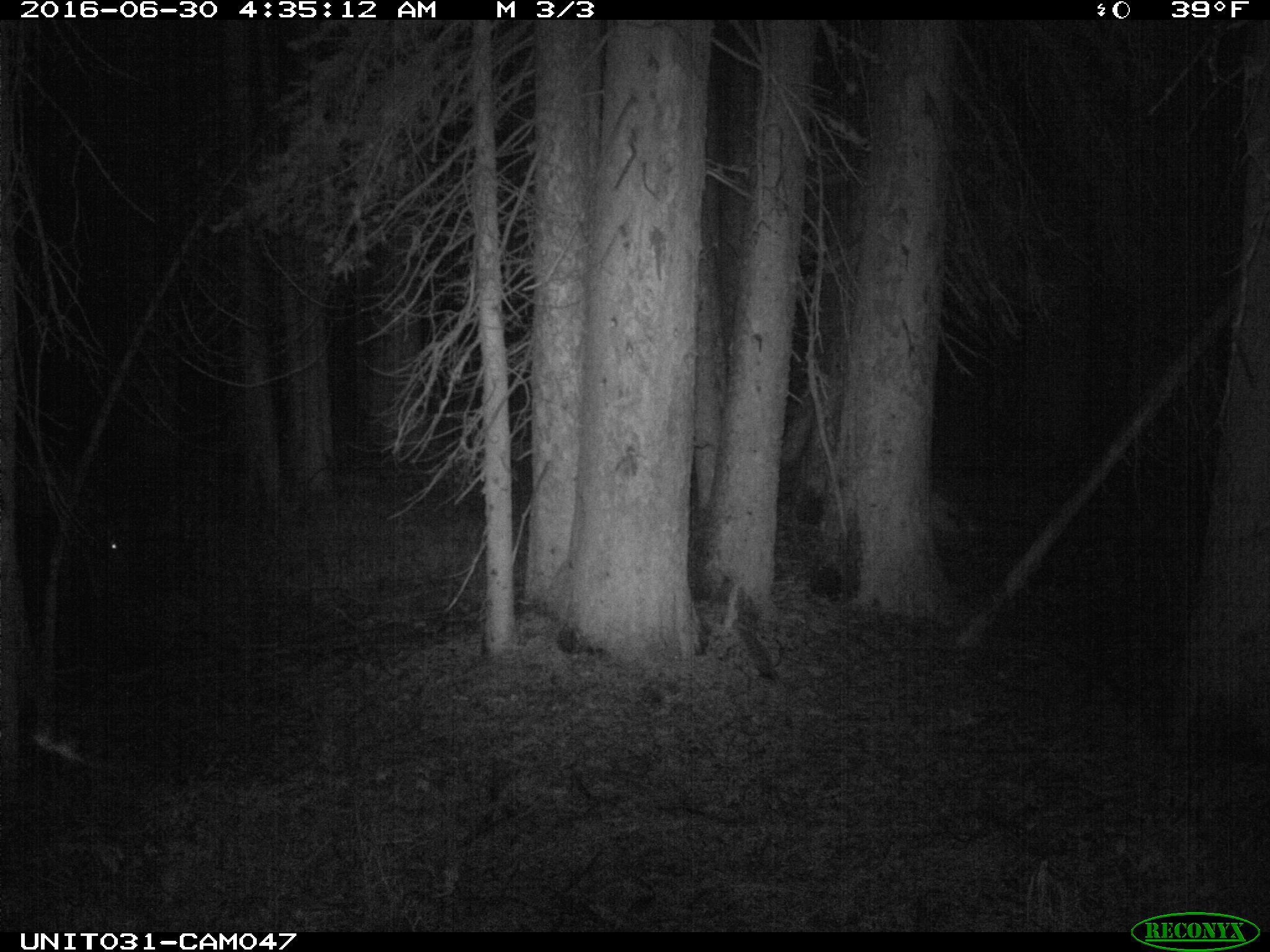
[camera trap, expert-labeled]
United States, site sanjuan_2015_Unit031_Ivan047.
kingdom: Animalia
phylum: Chordata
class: Mammalia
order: Artiodactyla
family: Cervidae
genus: Odocoileus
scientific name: Odocoileus hemionus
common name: mule deer